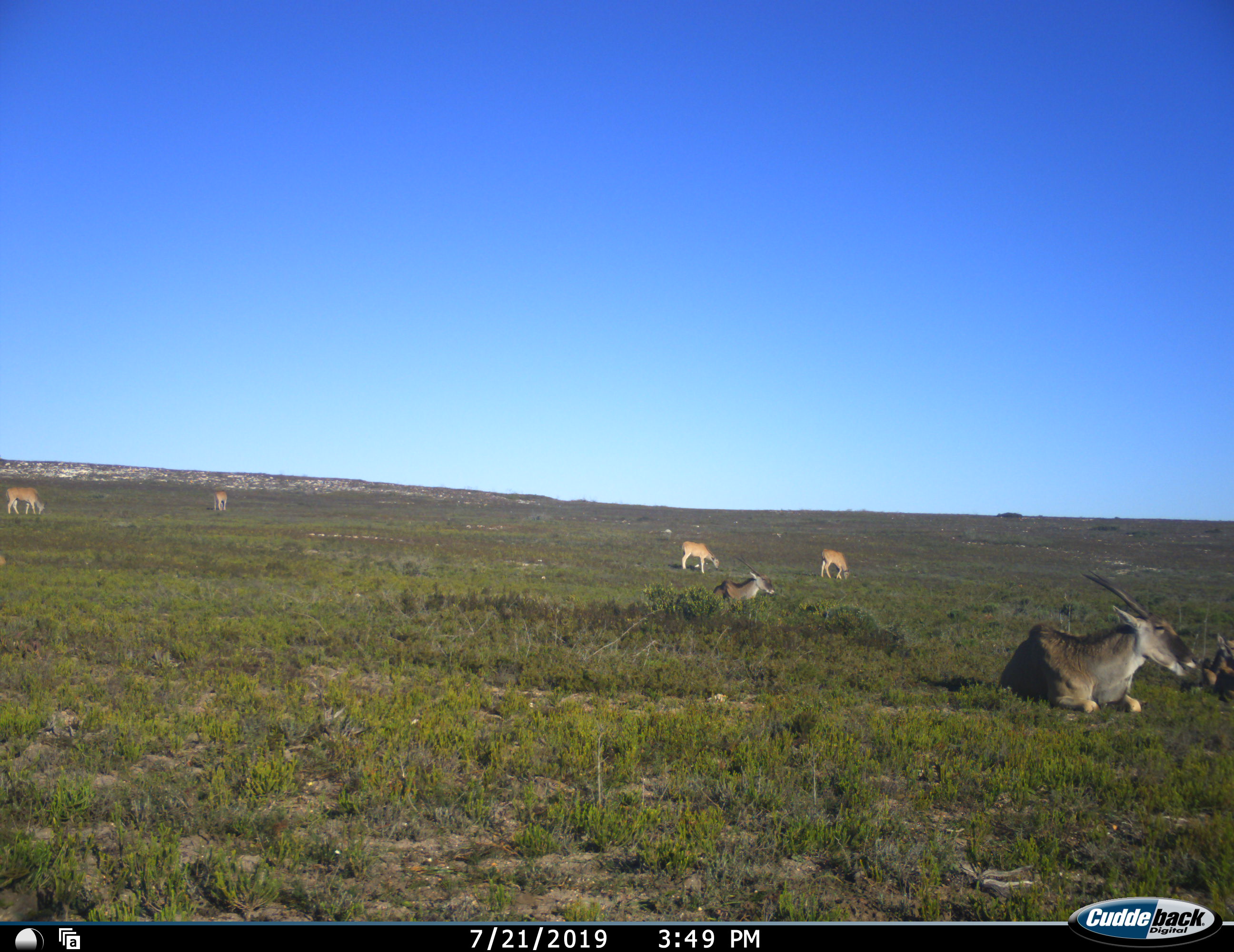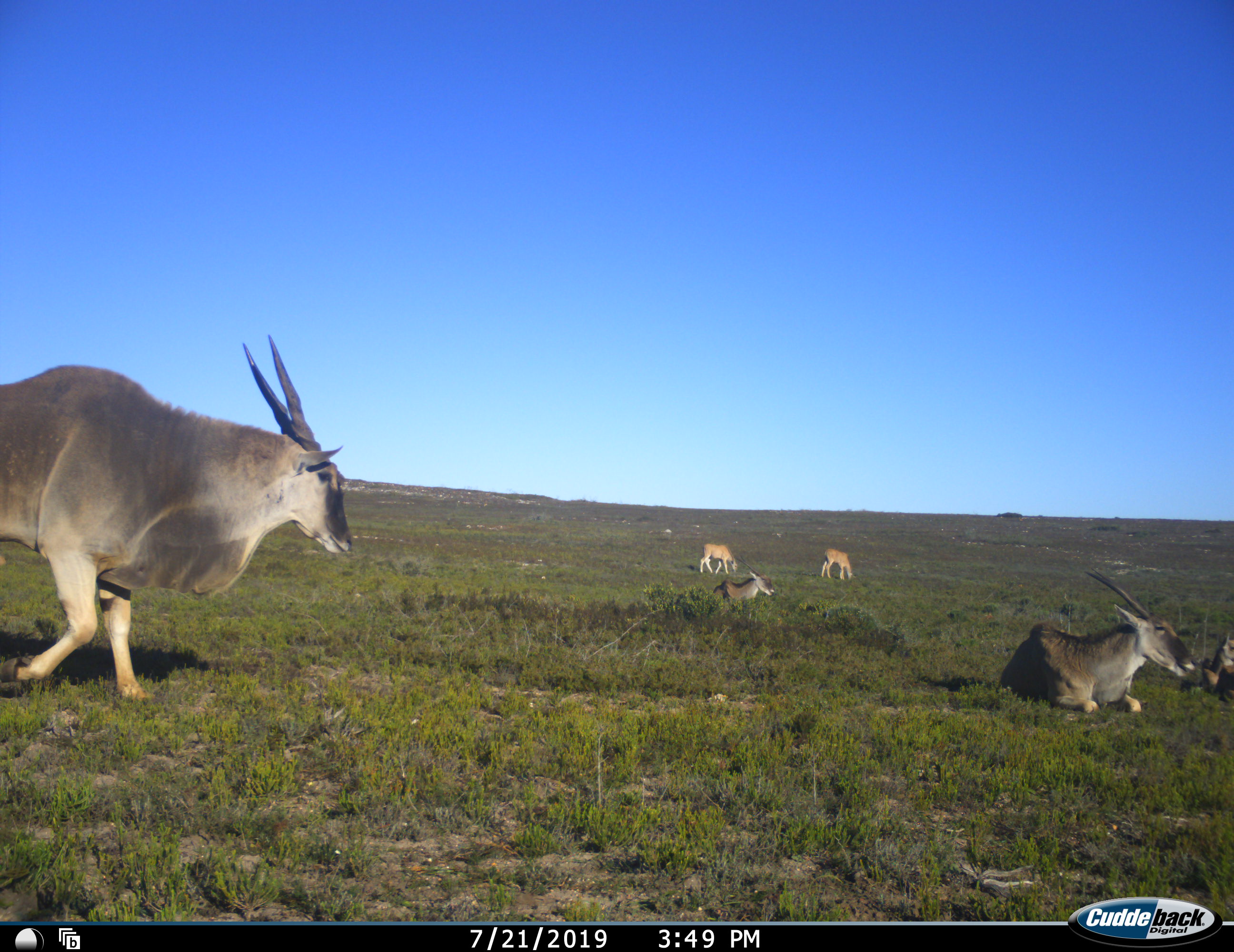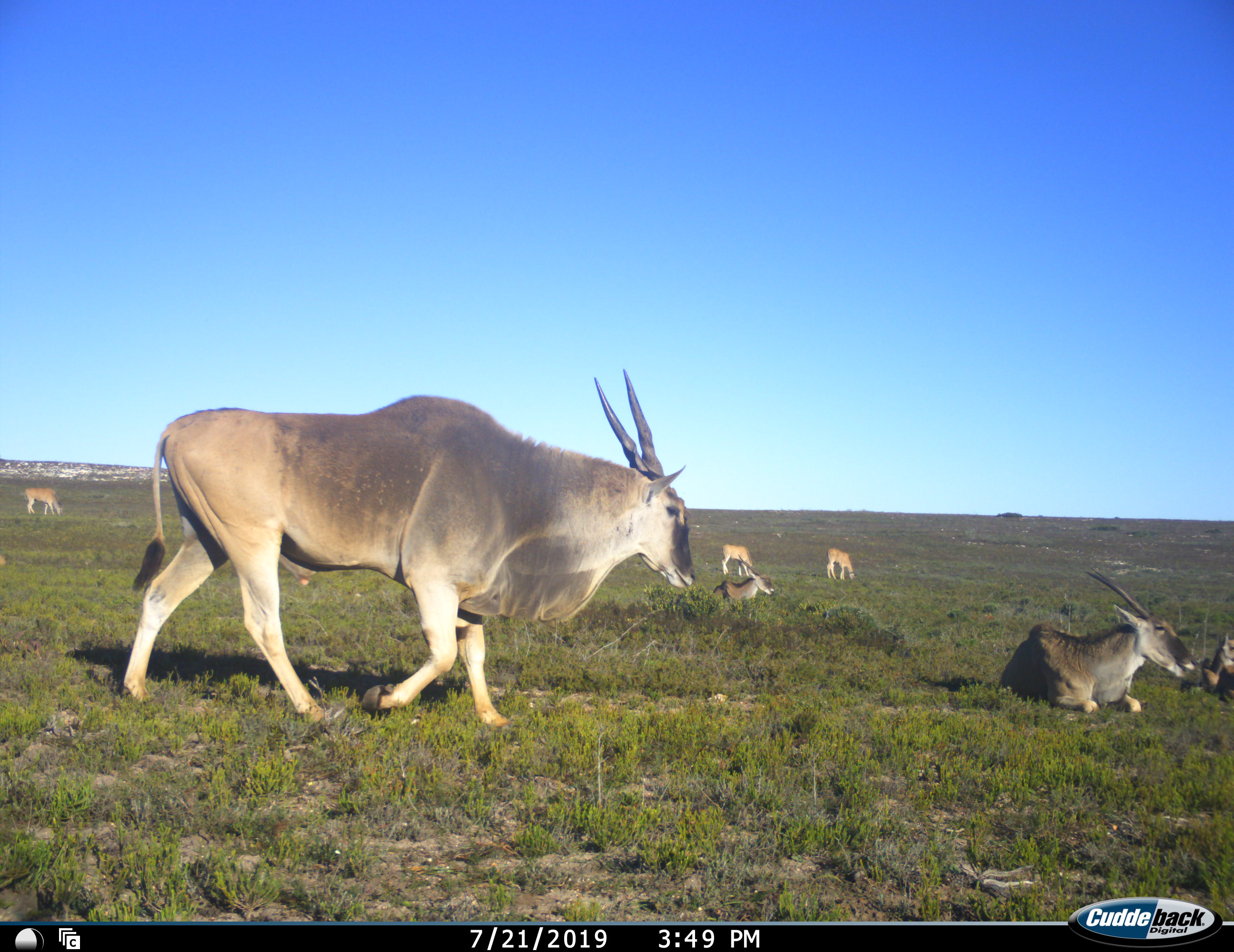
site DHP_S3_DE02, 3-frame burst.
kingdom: Animalia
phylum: Chordata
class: Mammalia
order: Artiodactyla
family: Bovidae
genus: Tragelaphus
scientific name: Tragelaphus oryx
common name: eland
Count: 7.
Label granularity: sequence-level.